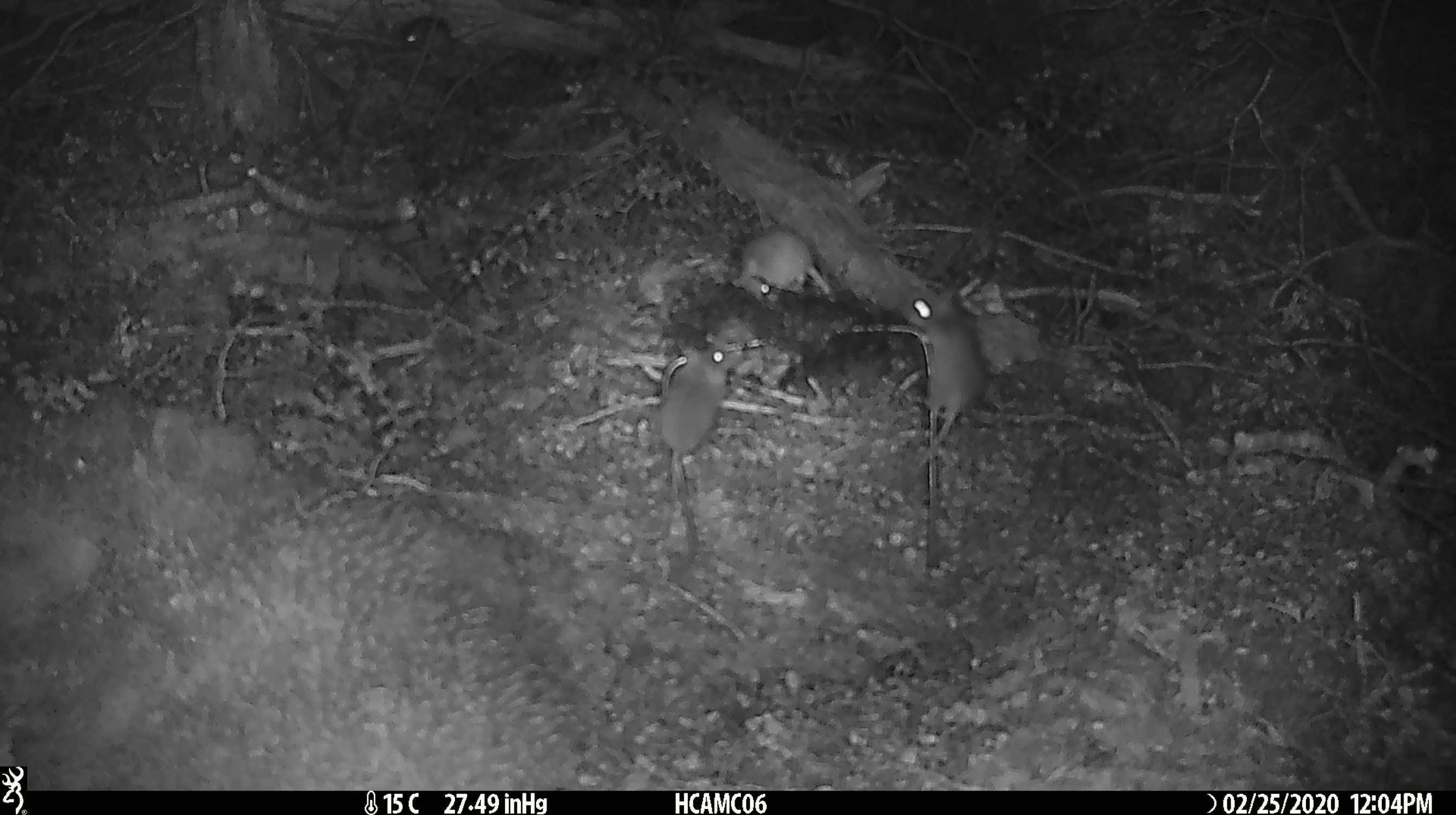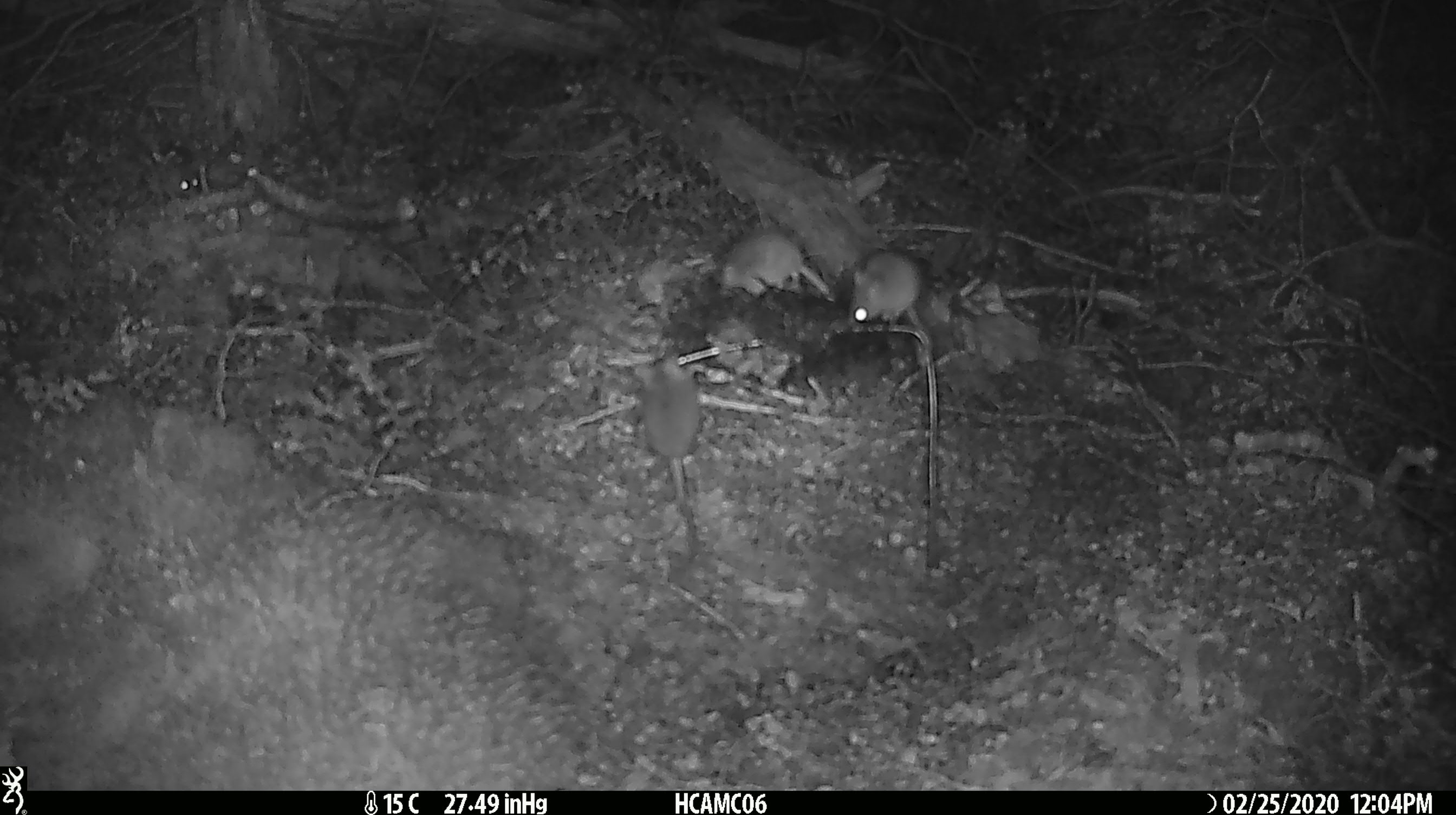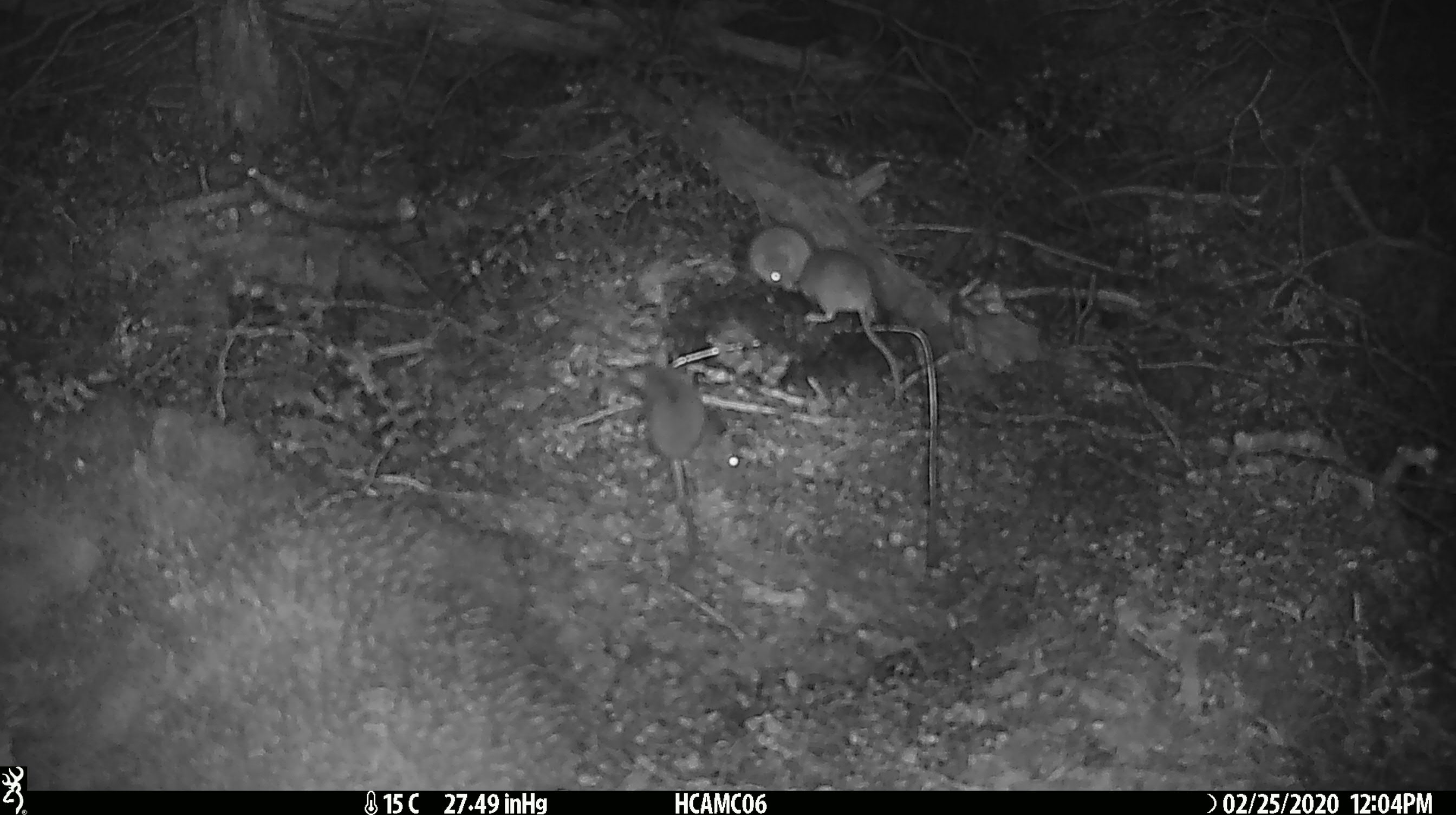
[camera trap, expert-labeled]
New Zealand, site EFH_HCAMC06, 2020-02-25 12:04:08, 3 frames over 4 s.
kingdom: Animalia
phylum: Chordata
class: Mammalia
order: Rodentia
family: Muridae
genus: Mus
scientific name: Mus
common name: mouse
Mouse (Mus).